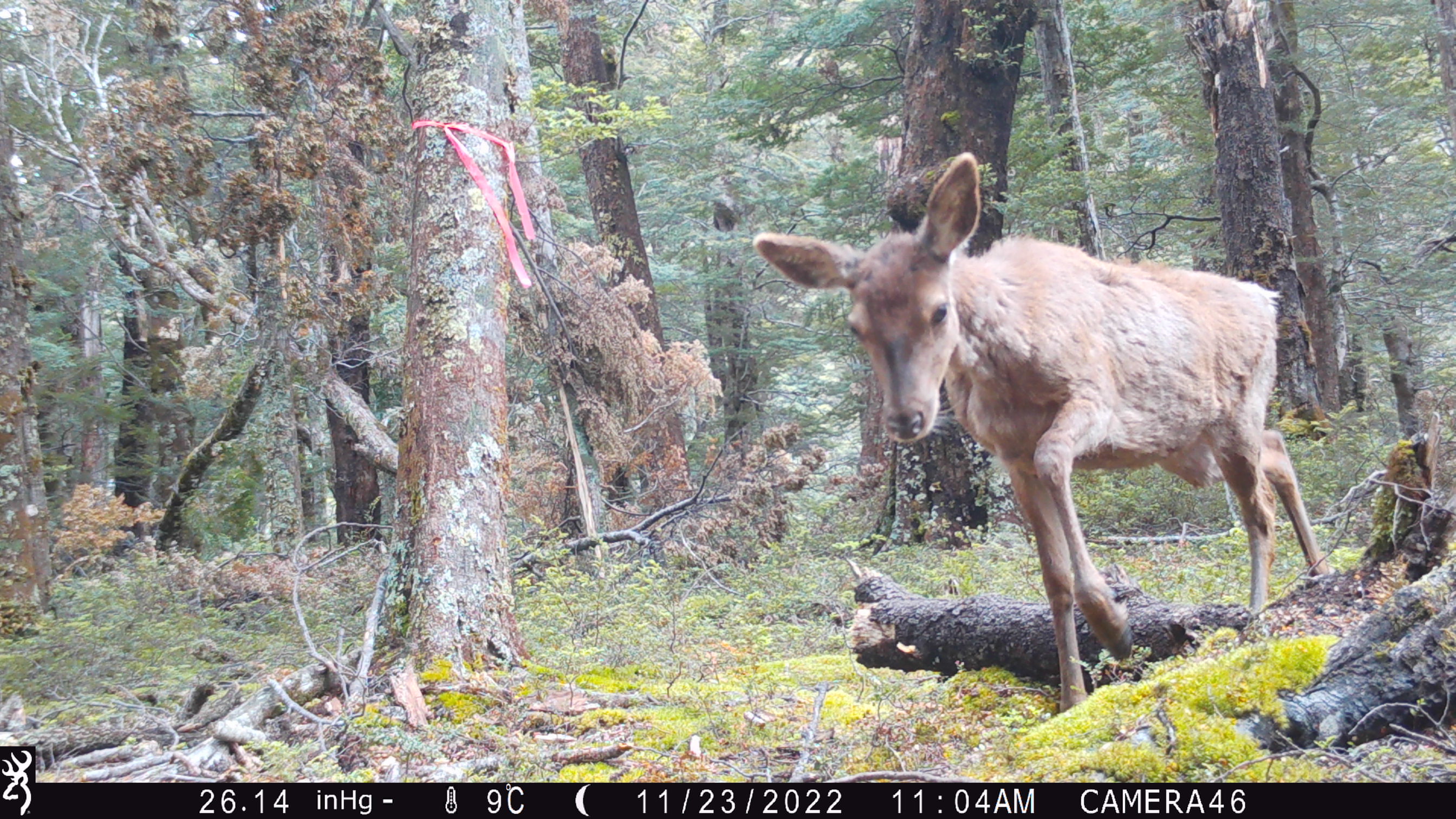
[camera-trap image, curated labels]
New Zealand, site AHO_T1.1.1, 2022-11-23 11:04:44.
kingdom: Animalia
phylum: Chordata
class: Mammalia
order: Artiodactyla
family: Cervidae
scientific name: Cervidae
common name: deer